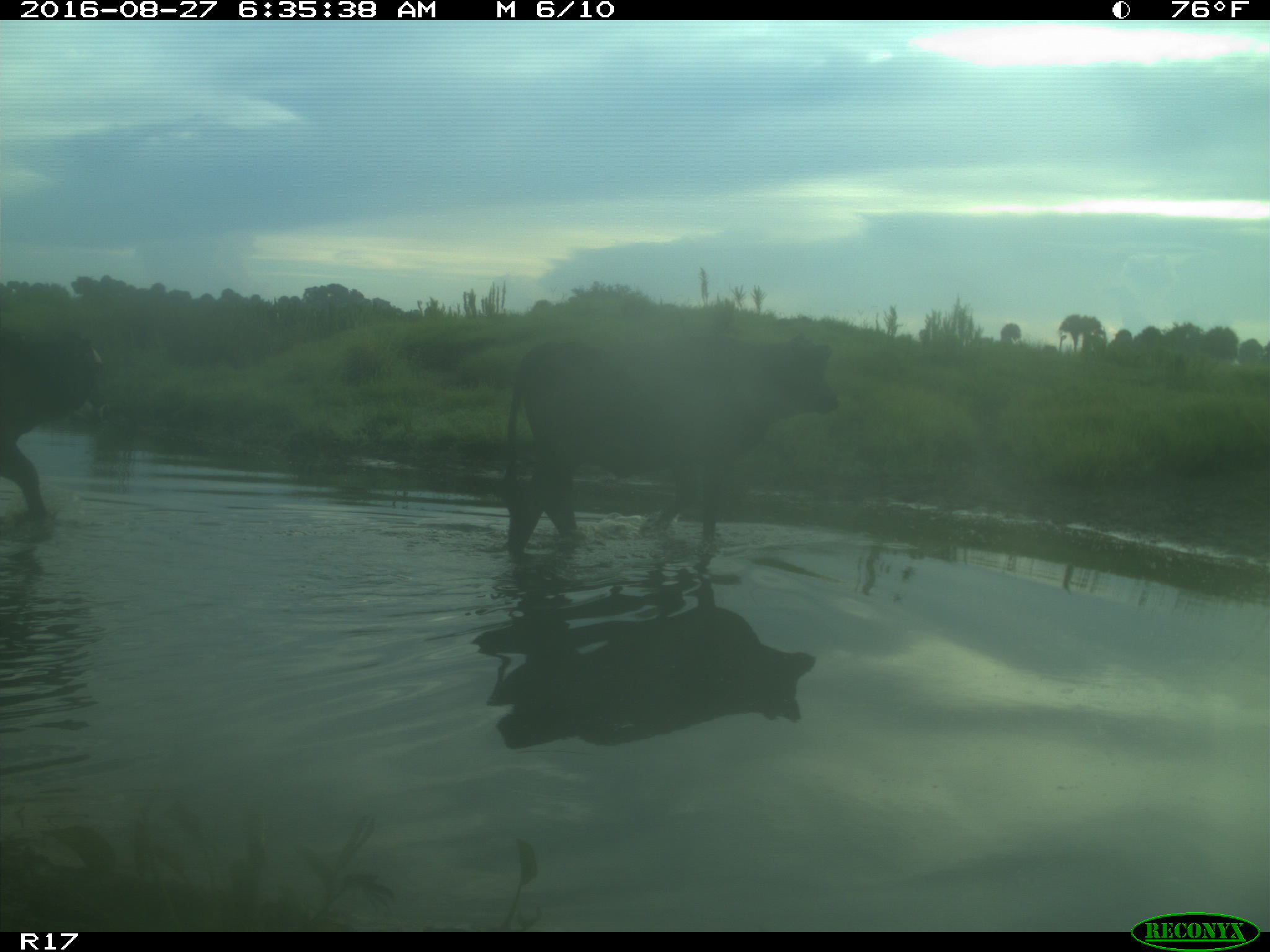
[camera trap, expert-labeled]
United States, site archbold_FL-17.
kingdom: Animalia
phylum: Chordata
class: Mammalia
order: Artiodactyla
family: Bovidae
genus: Bos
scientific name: Bos taurus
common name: domestic cow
Bos taurus (domestic cow).